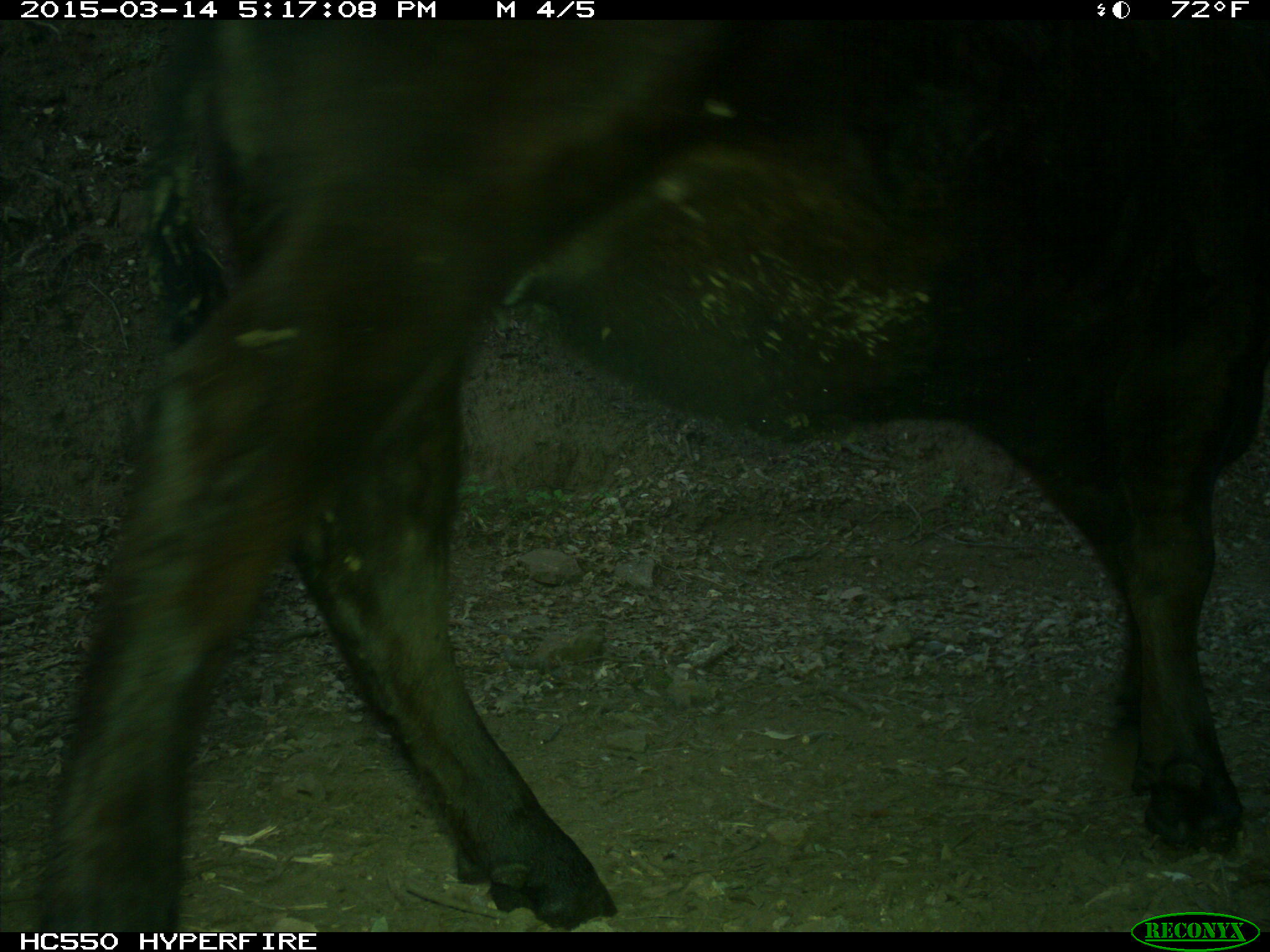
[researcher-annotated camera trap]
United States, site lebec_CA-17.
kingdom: Animalia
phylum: Chordata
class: Mammalia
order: Artiodactyla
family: Bovidae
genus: Bos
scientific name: Bos taurus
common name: domestic cow